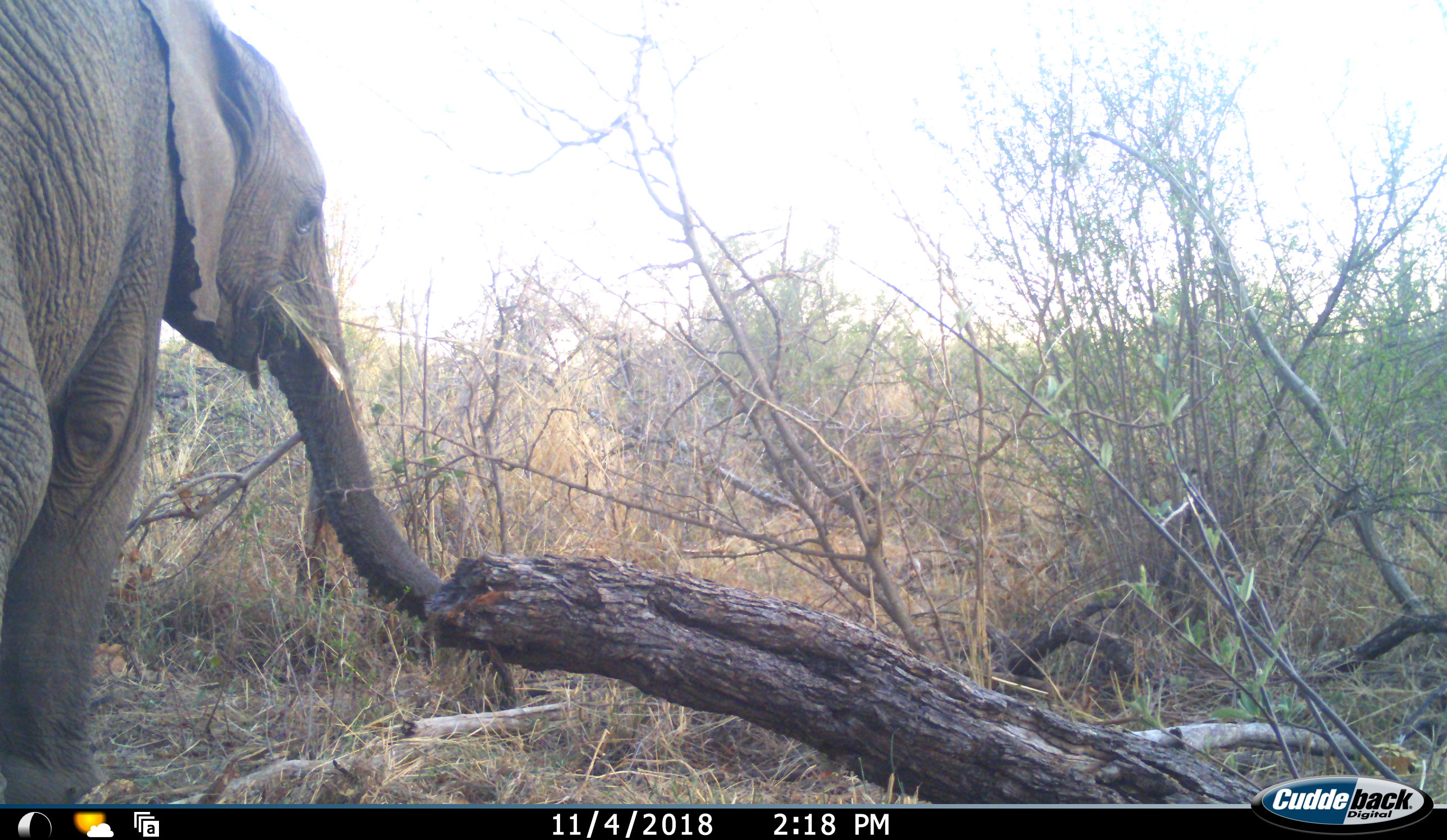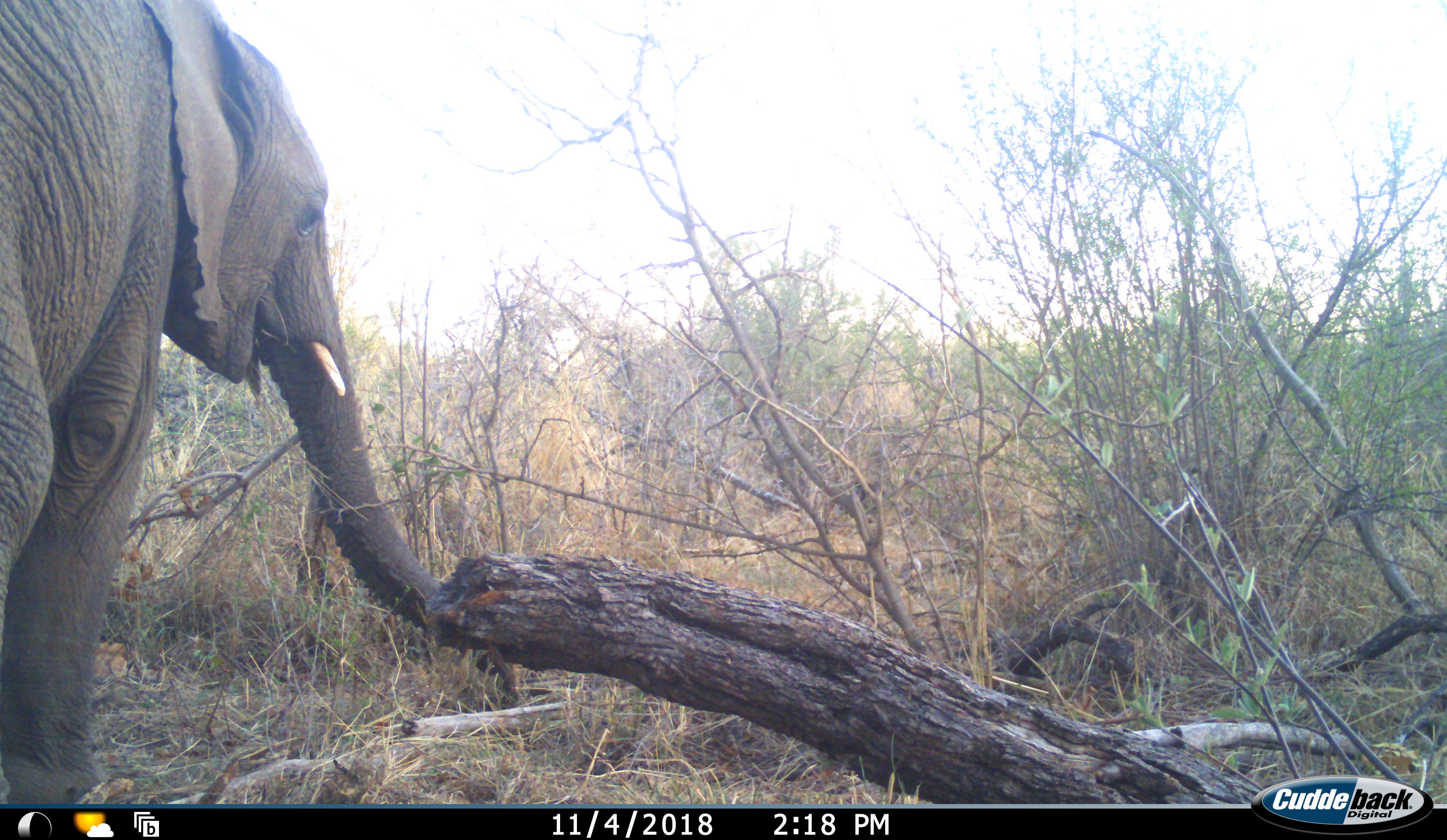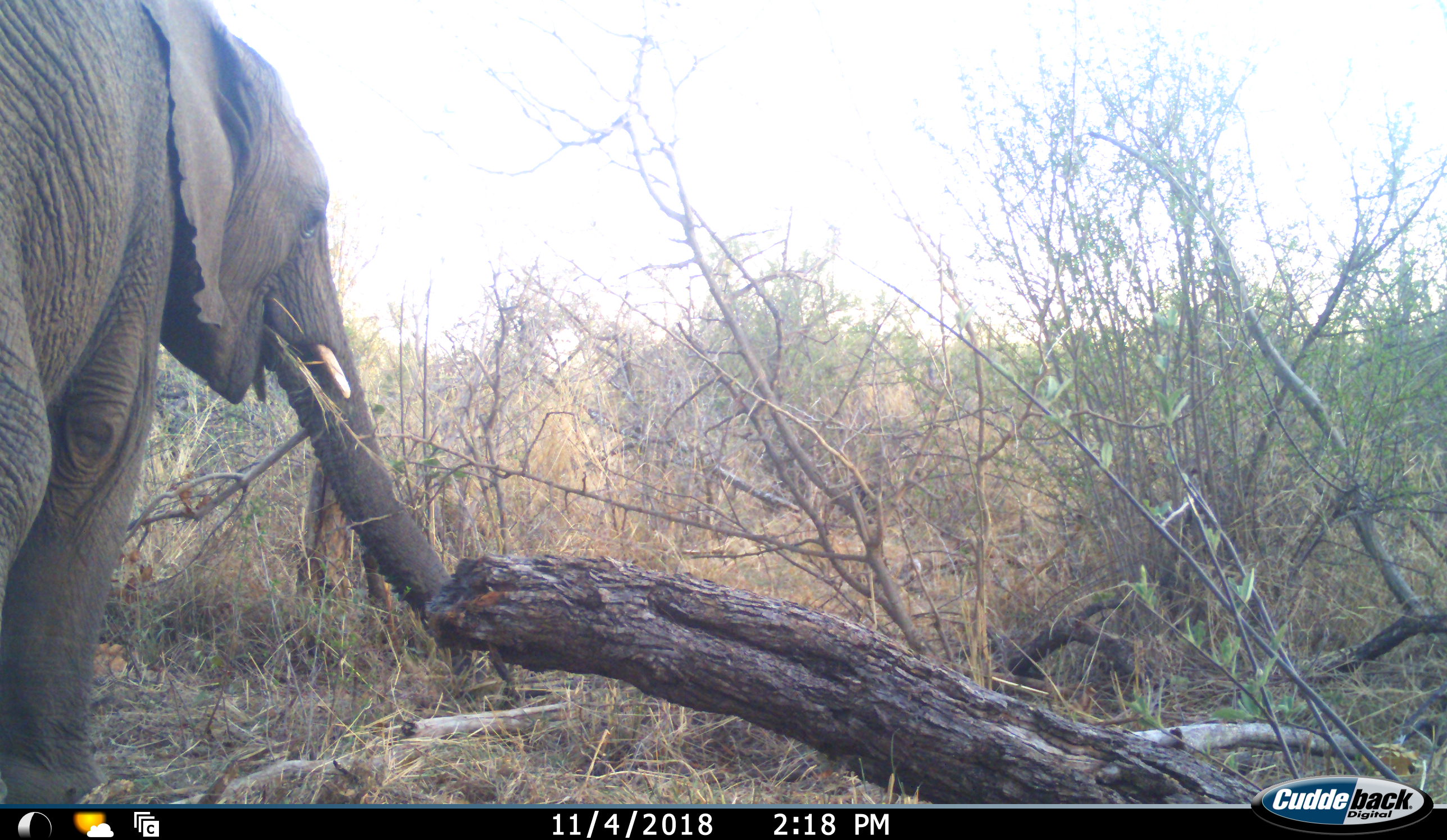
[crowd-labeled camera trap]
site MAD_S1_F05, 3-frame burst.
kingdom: Animalia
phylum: Chordata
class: Mammalia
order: Proboscidea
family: Elephantidae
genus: Loxodonta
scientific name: Loxodonta africana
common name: african bush elephant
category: elephant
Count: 1.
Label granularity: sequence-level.